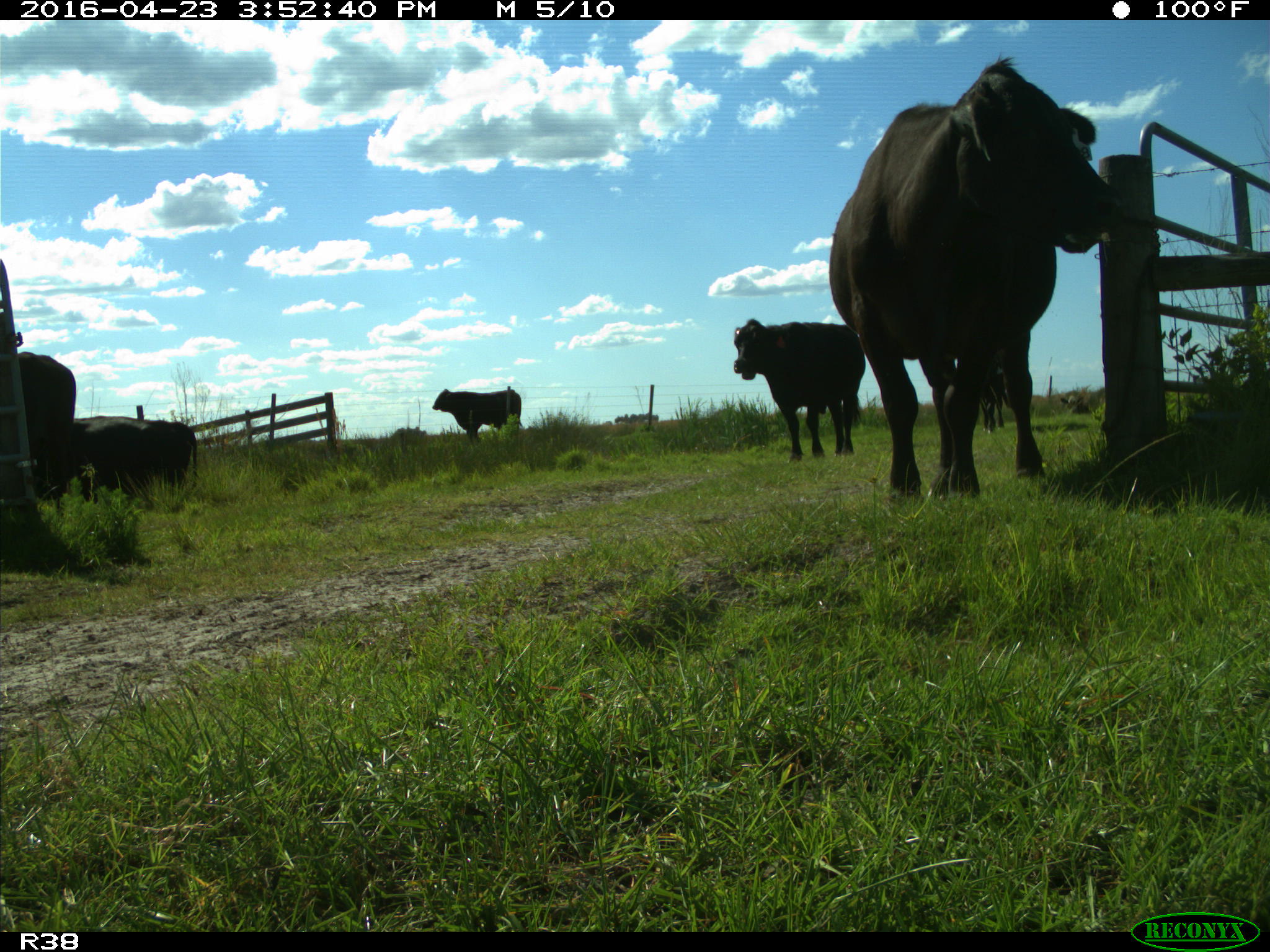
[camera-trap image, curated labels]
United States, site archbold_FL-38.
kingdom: Animalia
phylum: Chordata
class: Mammalia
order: Artiodactyla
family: Bovidae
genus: Bos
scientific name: Bos taurus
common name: domestic cow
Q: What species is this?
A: Bos taurus (domestic cow).